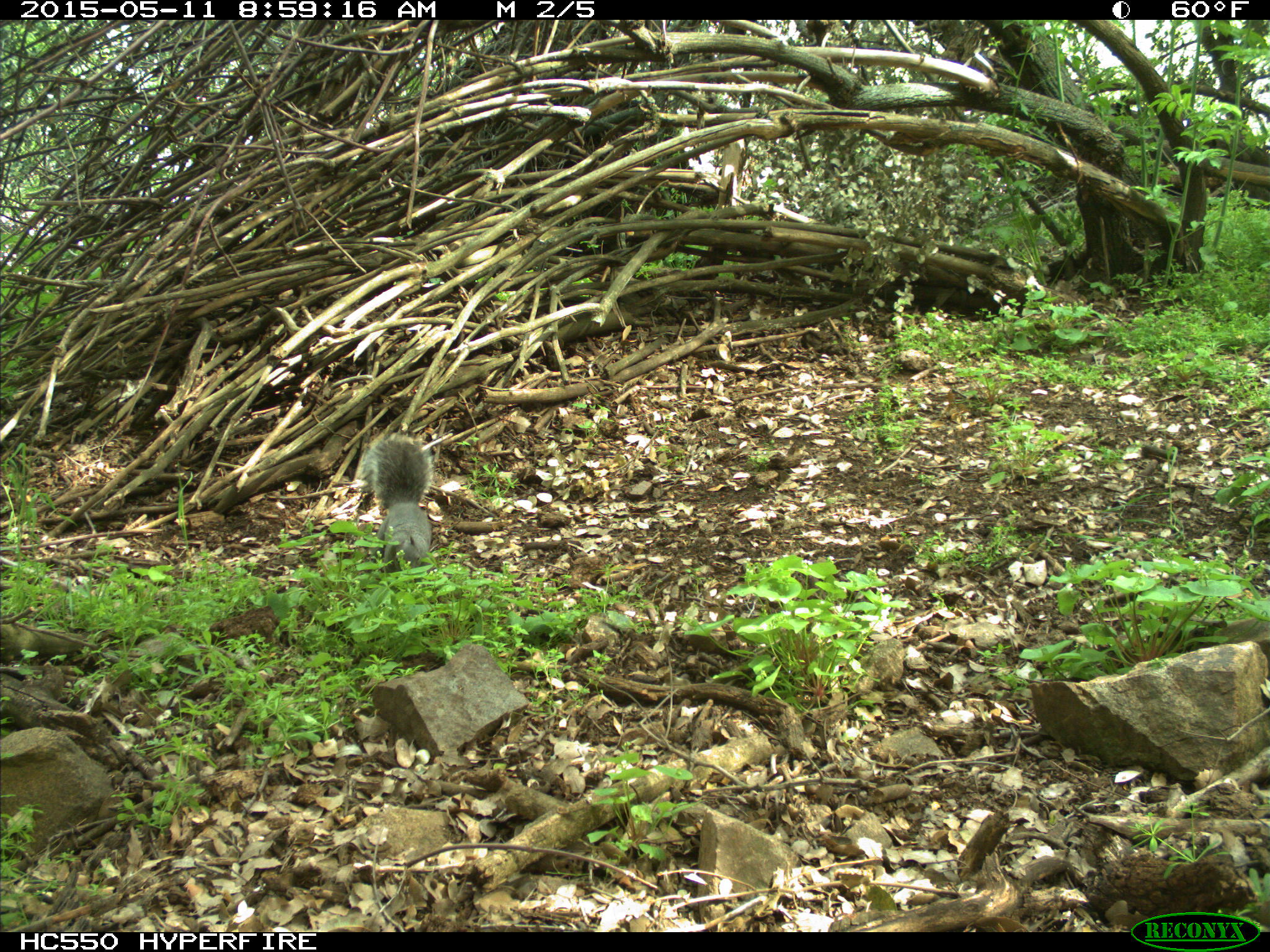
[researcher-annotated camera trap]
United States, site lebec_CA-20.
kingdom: Animalia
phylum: Chordata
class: Mammalia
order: Rodentia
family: Sciuridae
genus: Sciurus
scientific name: Sciurus carolinensis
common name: eastern gray squirrel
Sciurus carolinensis (eastern gray squirrel).